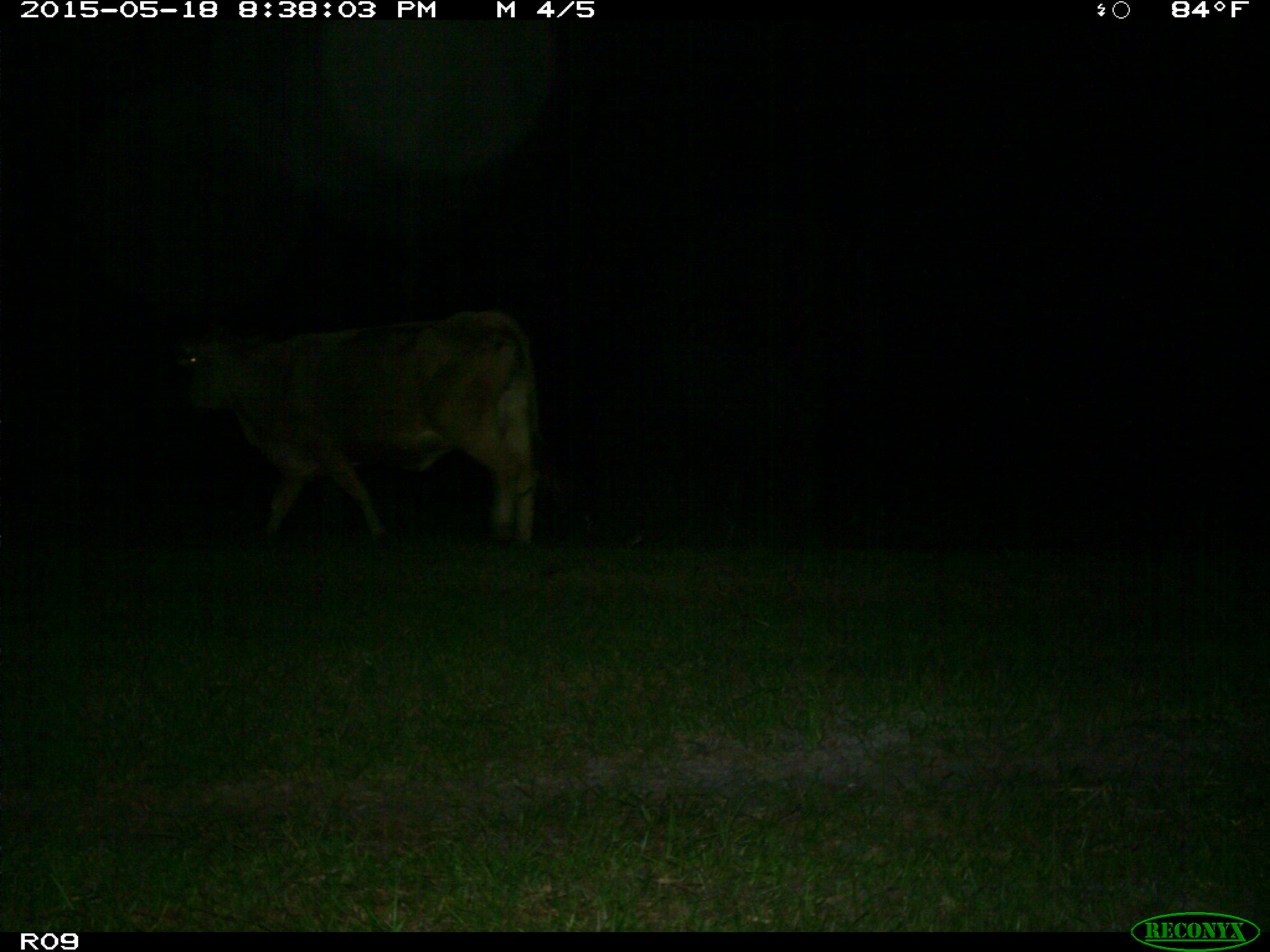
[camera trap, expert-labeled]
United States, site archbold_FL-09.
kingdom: Animalia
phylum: Chordata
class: Mammalia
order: Artiodactyla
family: Bovidae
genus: Bos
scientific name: Bos taurus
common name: domestic cow